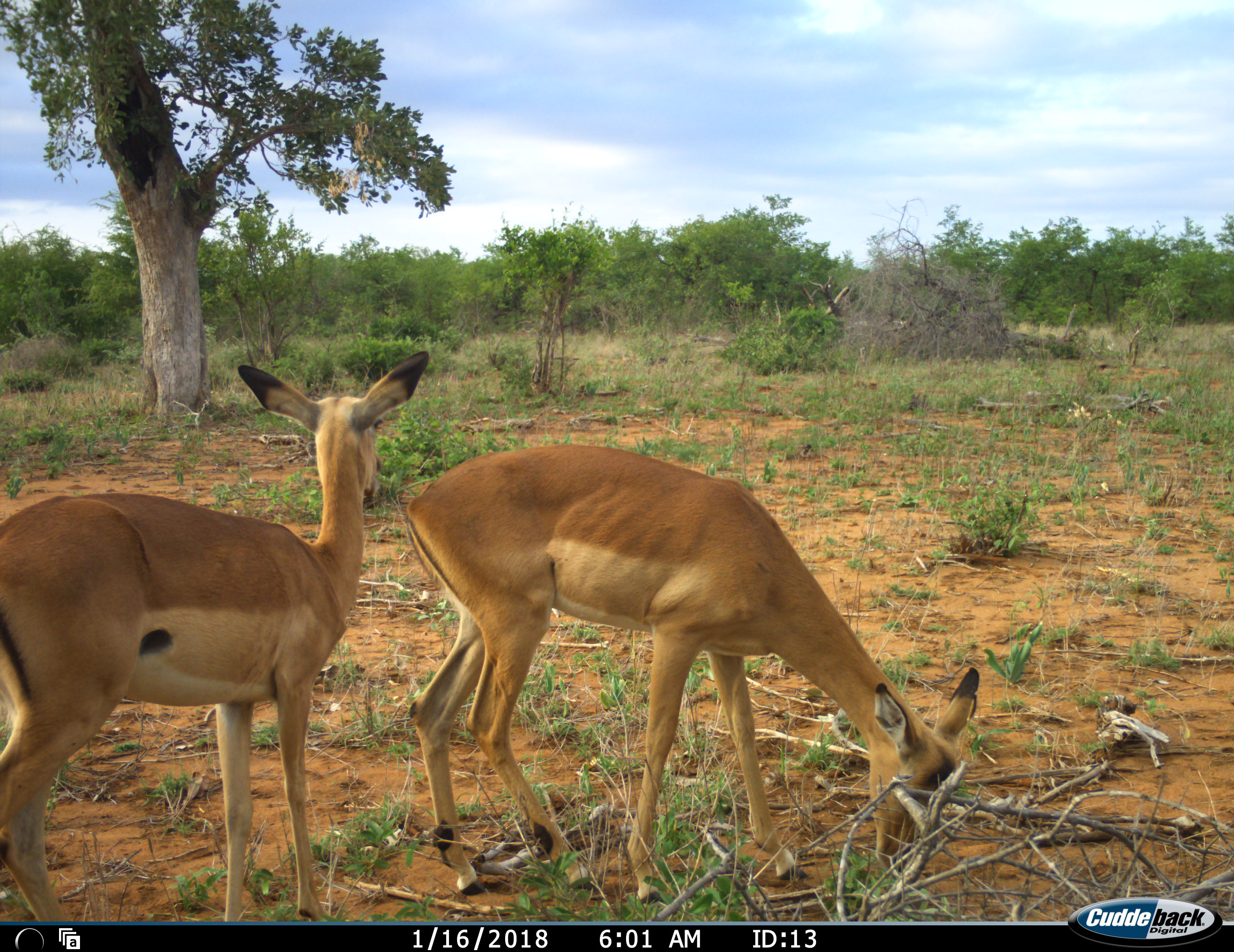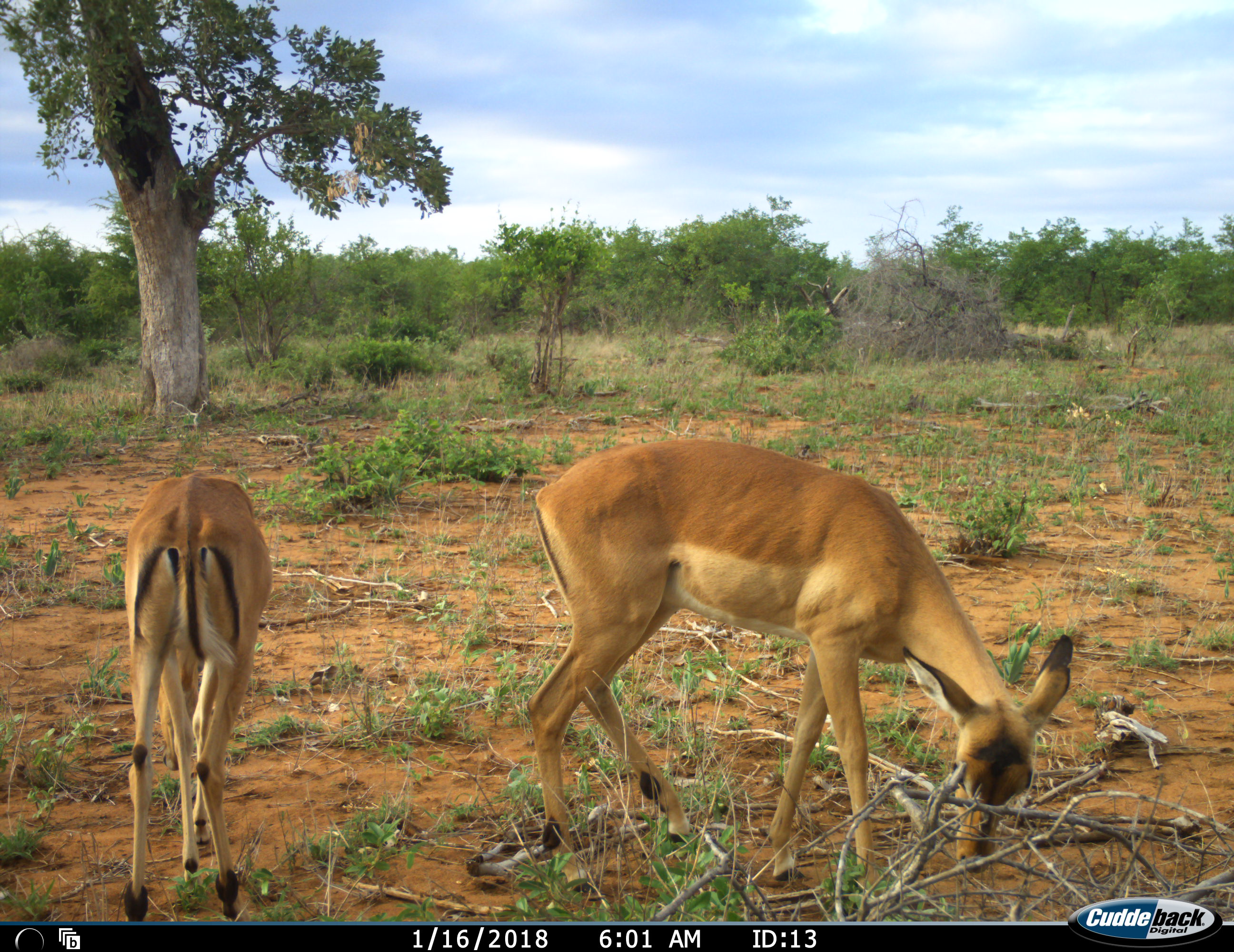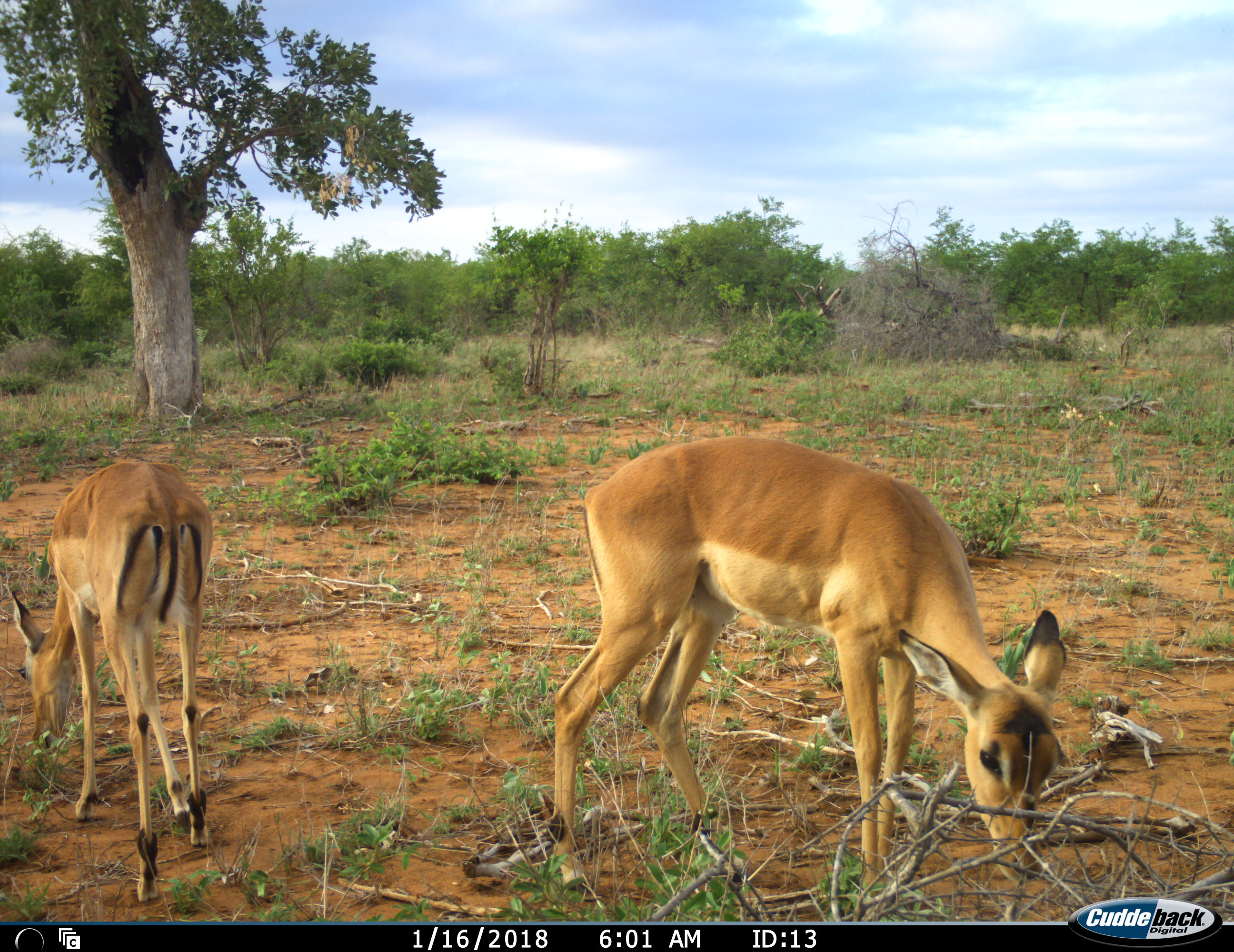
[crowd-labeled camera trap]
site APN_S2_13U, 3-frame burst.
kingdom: Animalia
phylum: Chordata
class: Mammalia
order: Artiodactyla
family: Bovidae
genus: Aepyceros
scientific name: Aepyceros melampus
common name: impala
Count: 2.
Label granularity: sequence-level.